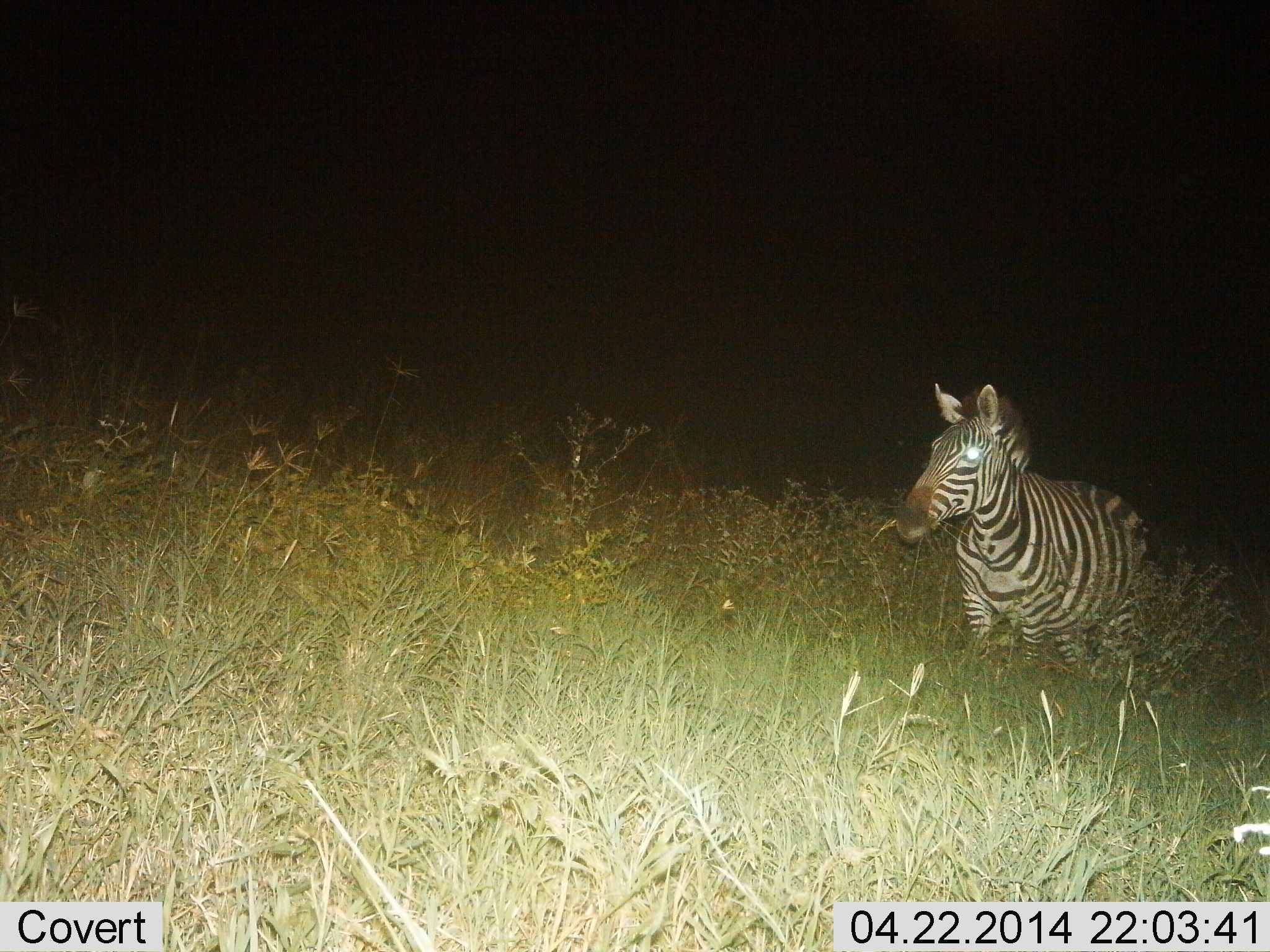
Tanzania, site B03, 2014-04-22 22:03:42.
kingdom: Animalia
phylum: Chordata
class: Mammalia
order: Perissodactyla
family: Equidae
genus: Equus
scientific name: Equus quagga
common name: plains zebra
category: zebra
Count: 1.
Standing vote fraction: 90%.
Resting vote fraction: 0%.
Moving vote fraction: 10%.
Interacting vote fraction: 0%.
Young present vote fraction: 0%.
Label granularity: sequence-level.